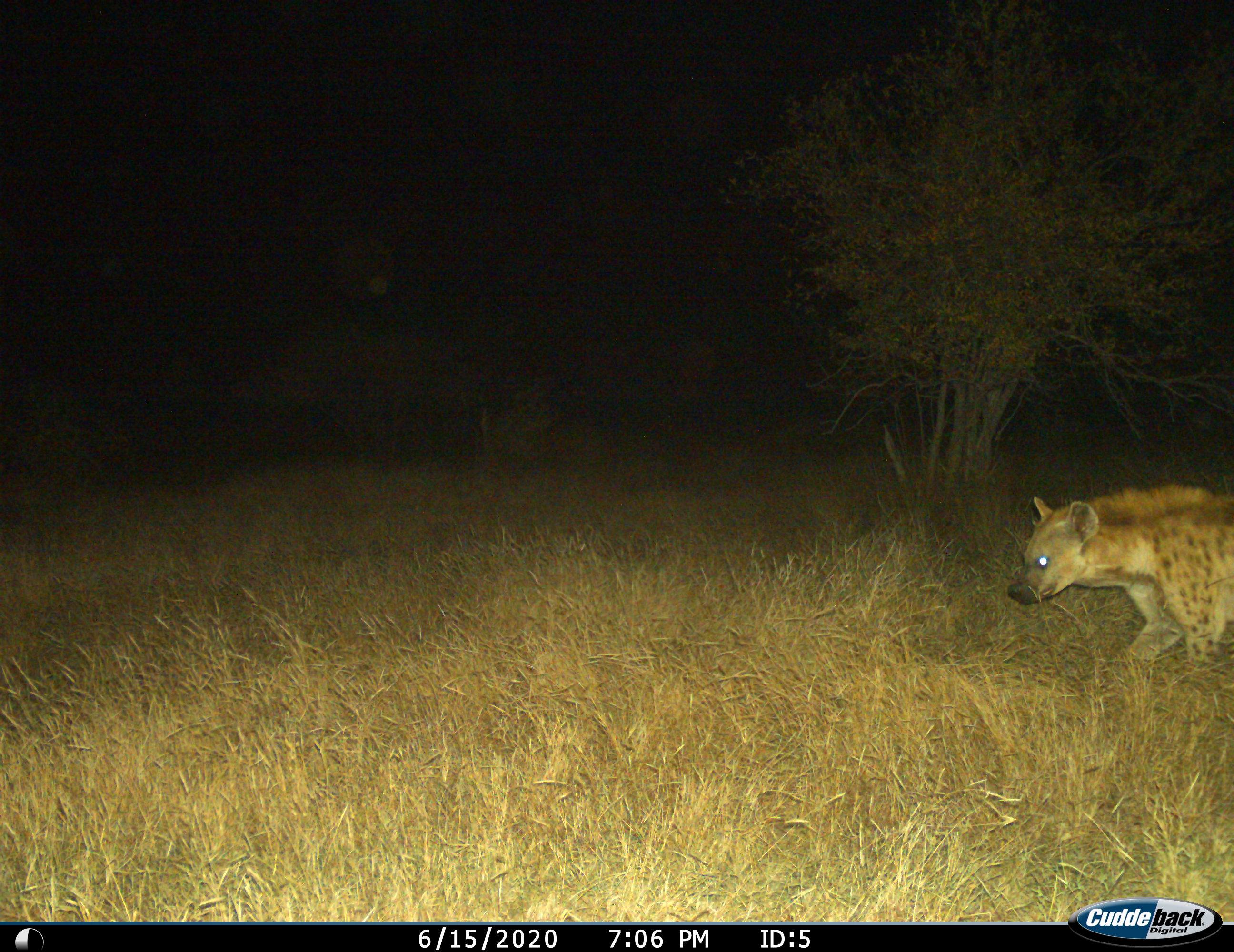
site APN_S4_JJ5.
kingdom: Animalia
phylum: Chordata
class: Mammalia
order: Carnivora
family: Hyaenidae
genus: Crocuta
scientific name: Crocuta crocuta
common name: spotted hyena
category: hyenaspotted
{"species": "hyenaspotted (spotted hyena) (Crocuta crocuta)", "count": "1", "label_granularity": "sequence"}